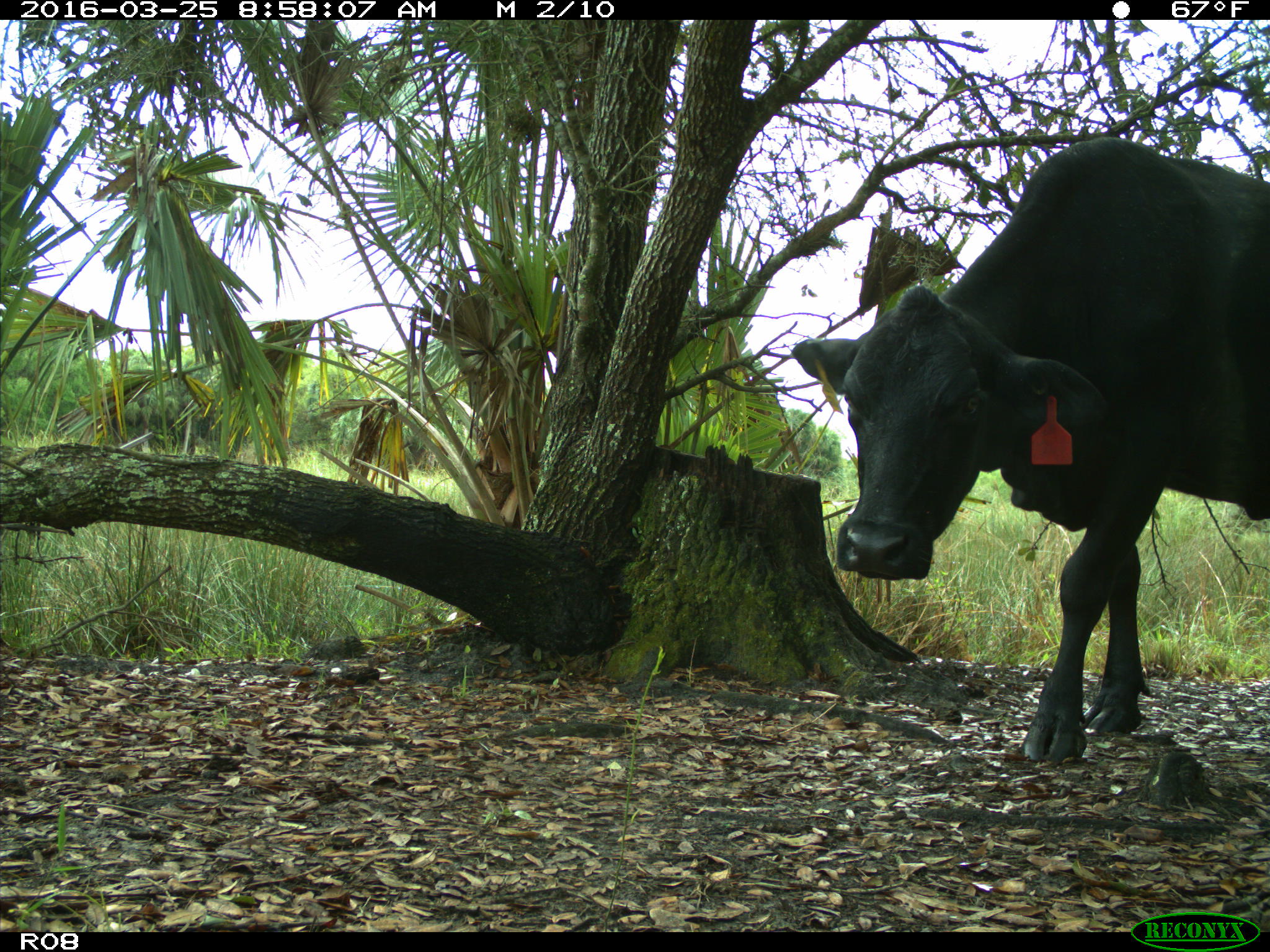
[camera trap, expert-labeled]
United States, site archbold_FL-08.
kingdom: Animalia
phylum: Chordata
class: Mammalia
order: Artiodactyla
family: Bovidae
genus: Bos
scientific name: Bos taurus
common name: domestic cow